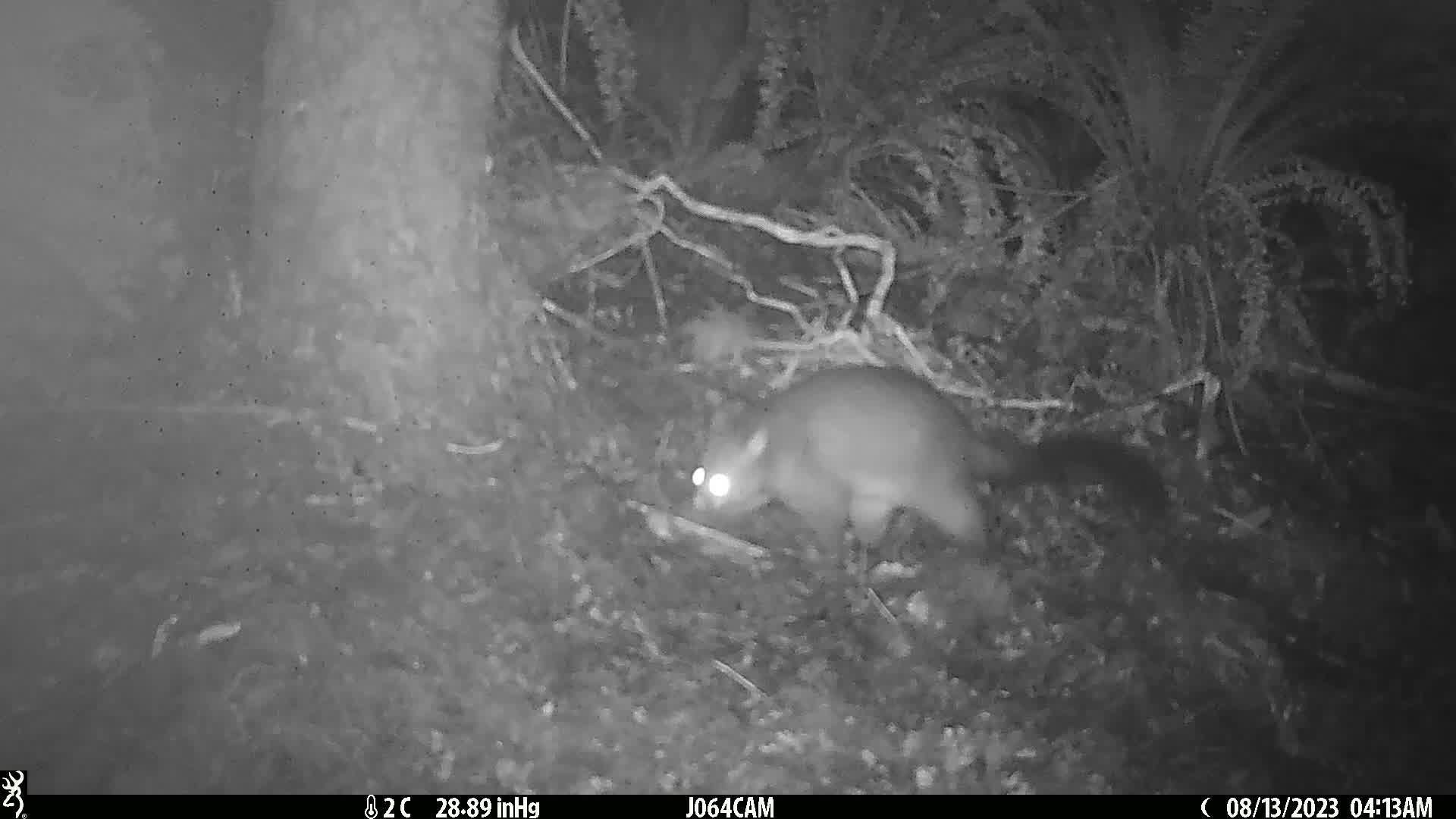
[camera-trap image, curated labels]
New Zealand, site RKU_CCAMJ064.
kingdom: Animalia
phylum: Chordata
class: Mammalia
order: Diprotodontia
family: Phalangeridae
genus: Trichosurus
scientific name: Trichosurus vulpecula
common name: common brushtail possum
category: possum